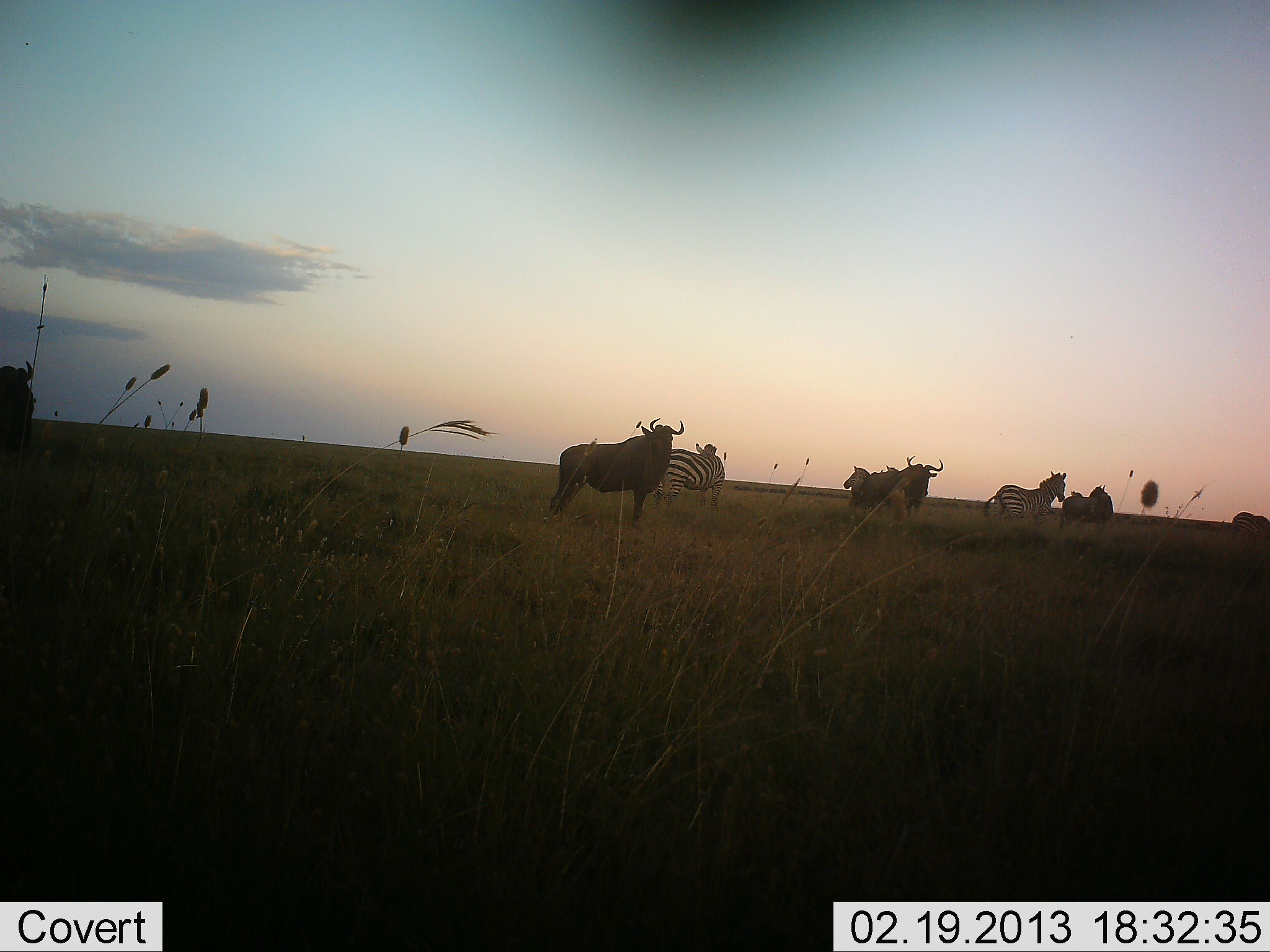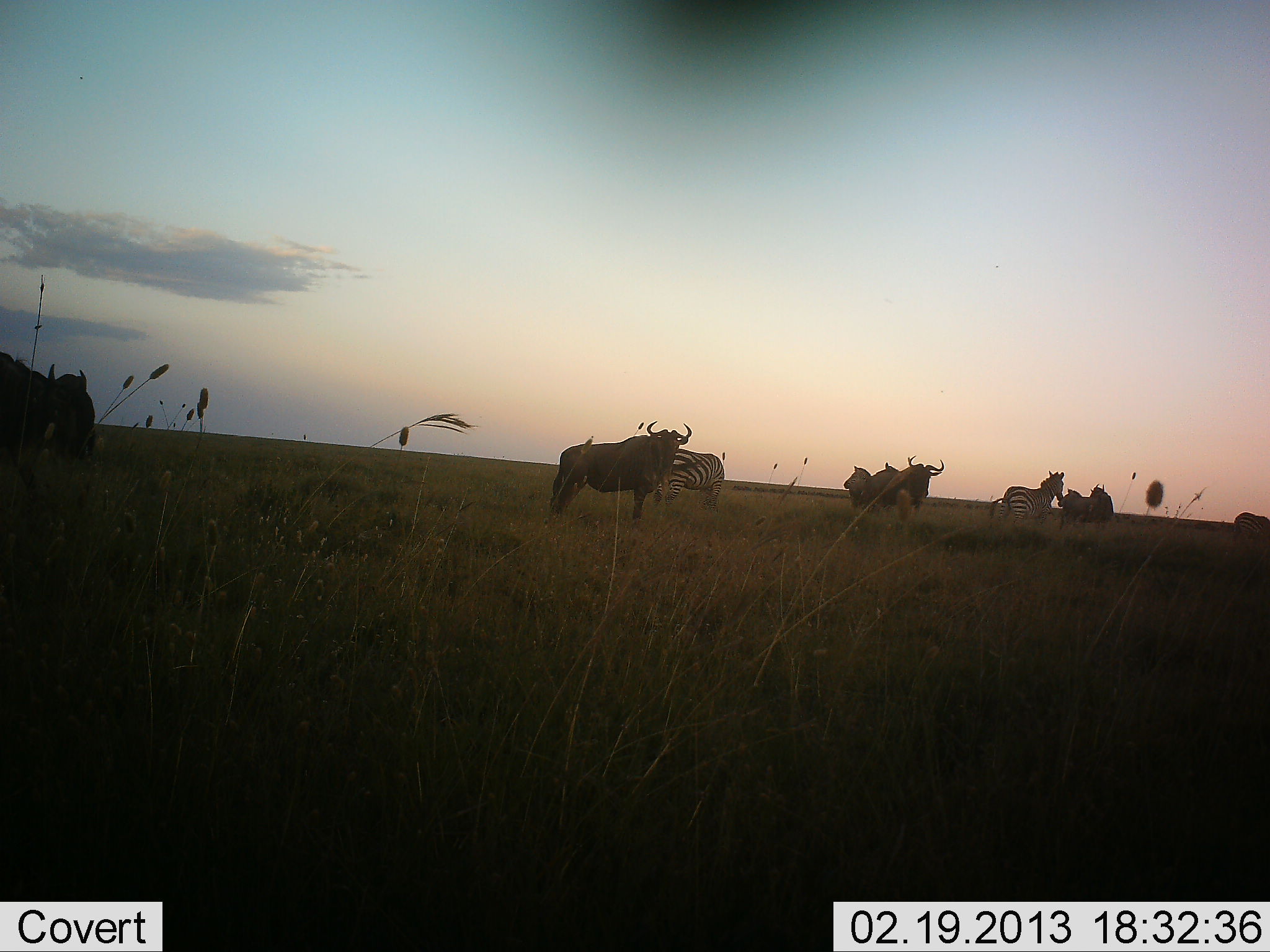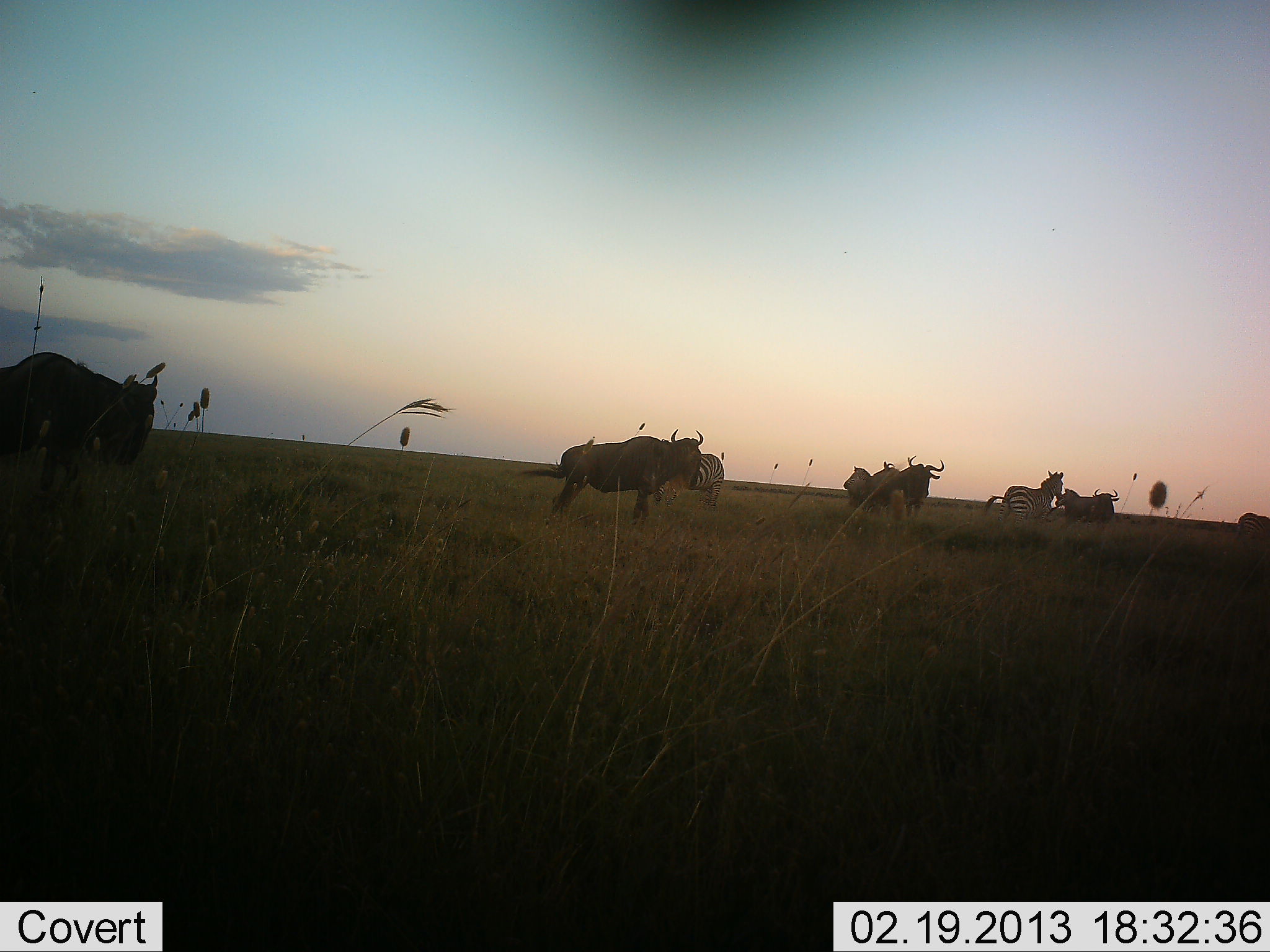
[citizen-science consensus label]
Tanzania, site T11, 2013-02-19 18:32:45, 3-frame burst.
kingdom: Animalia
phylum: Chordata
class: Mammalia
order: Artiodactyla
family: Bovidae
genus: Connochaetes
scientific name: Connochaetes taurinus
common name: blue wildebeest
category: wildebeest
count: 4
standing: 86%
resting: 5%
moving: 29%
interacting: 10%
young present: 0%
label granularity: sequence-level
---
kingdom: Animalia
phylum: Chordata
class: Mammalia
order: Perissodactyla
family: Equidae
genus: Equus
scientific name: Equus quagga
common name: plains zebra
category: zebra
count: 3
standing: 95%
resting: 5%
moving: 10%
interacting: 5%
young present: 0%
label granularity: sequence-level